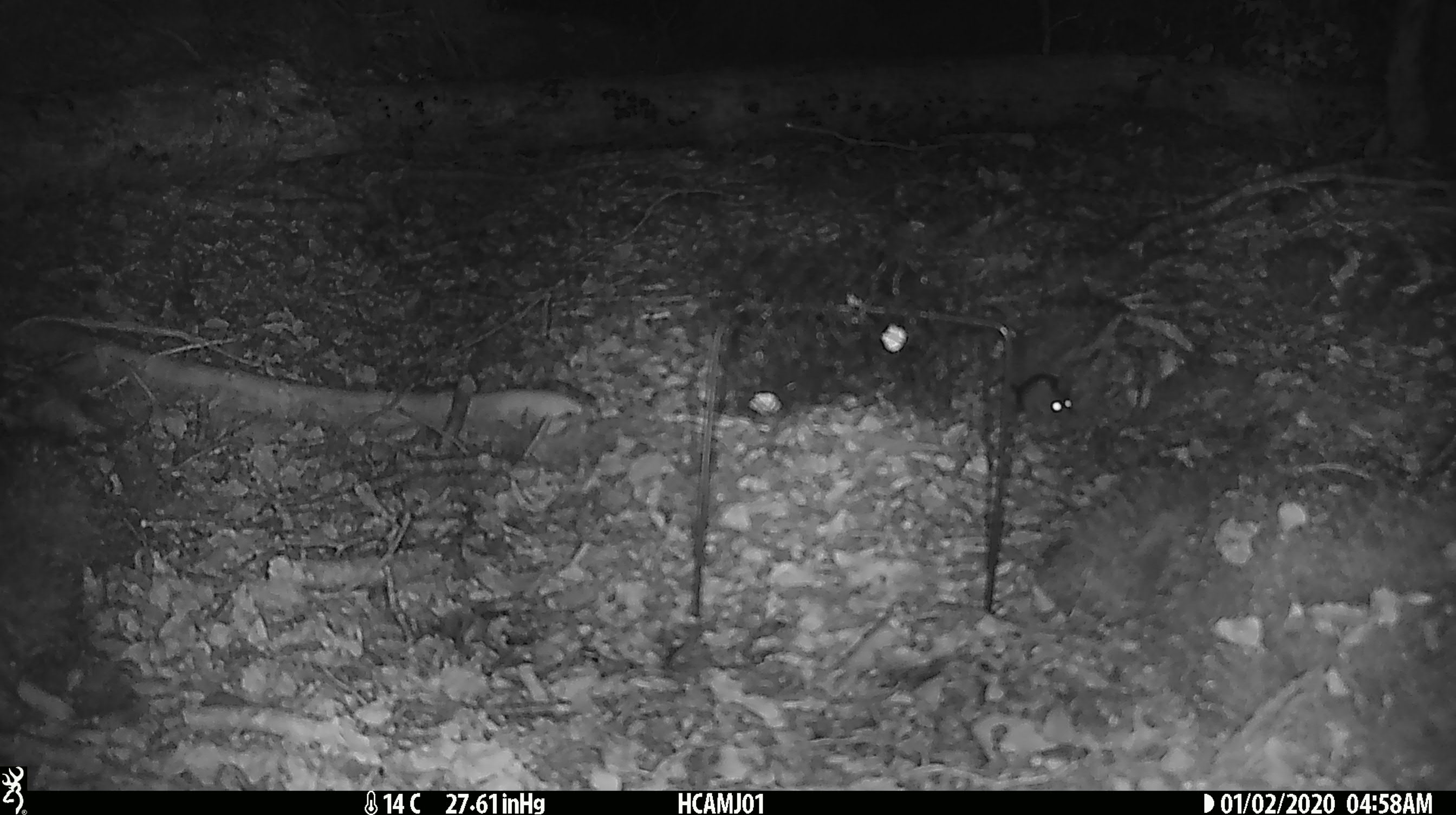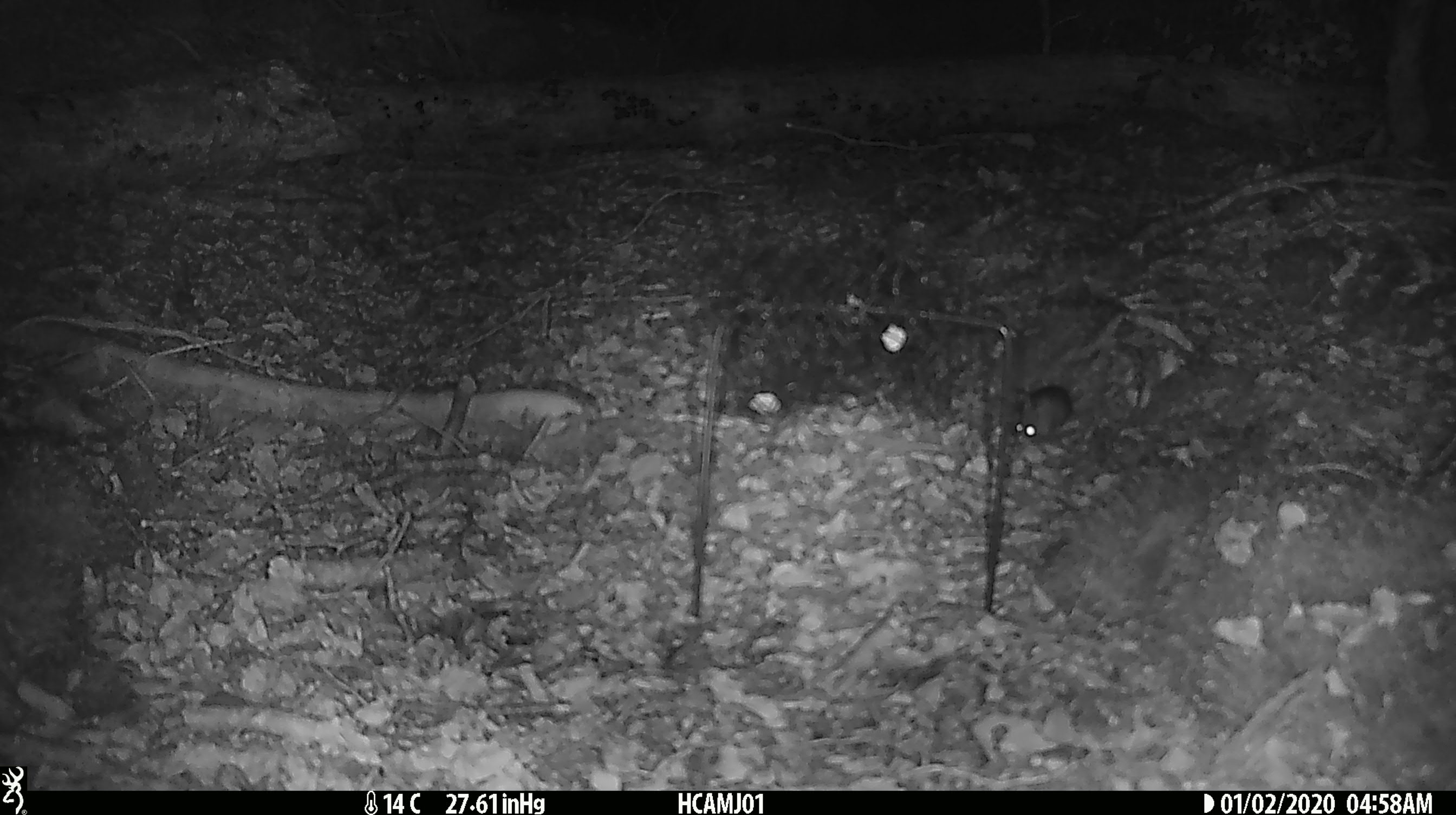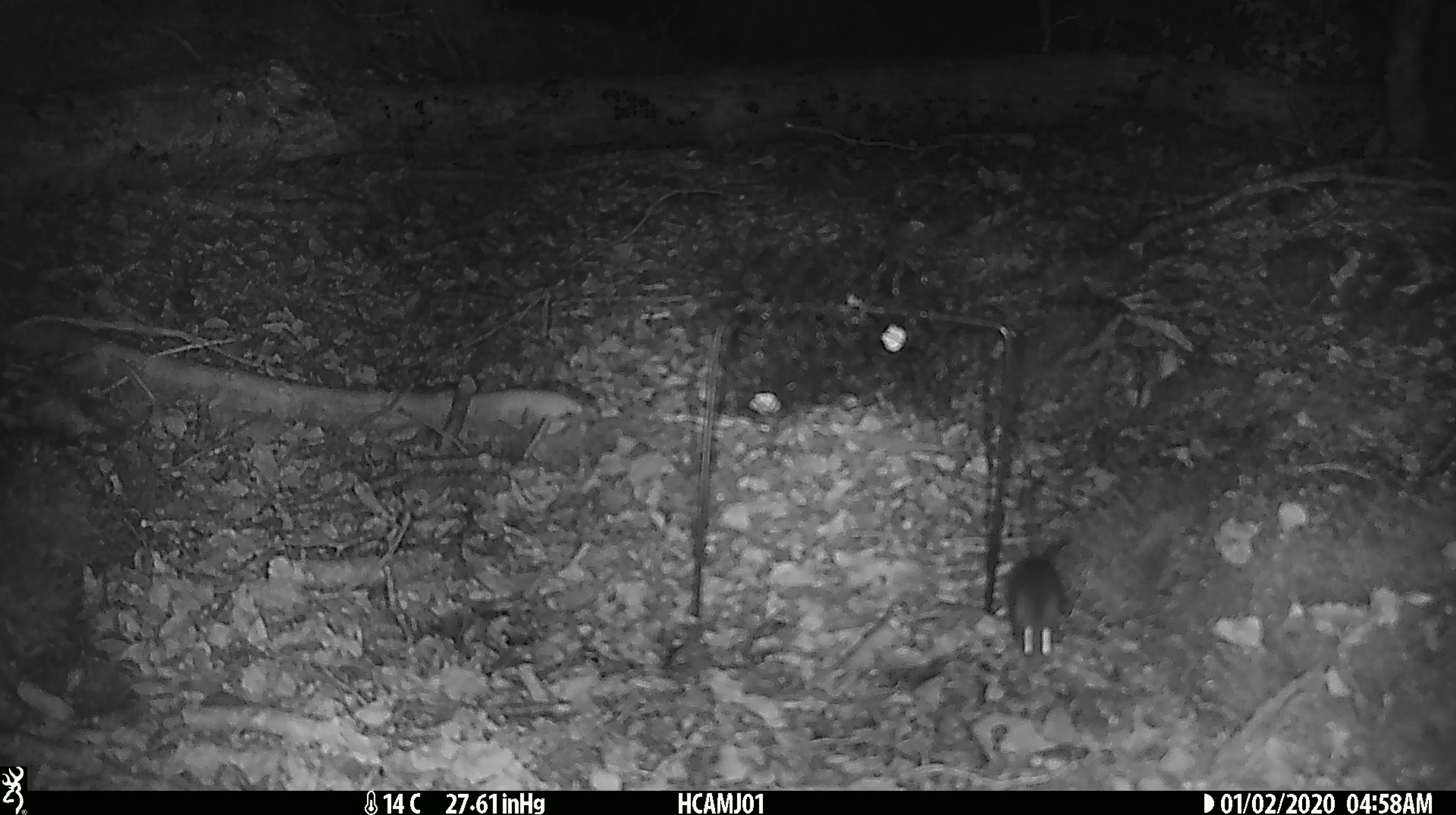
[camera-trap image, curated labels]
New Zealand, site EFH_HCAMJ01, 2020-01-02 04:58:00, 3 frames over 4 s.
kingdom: Animalia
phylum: Chordata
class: Mammalia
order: Rodentia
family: Muridae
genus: Mus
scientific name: Mus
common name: mouse